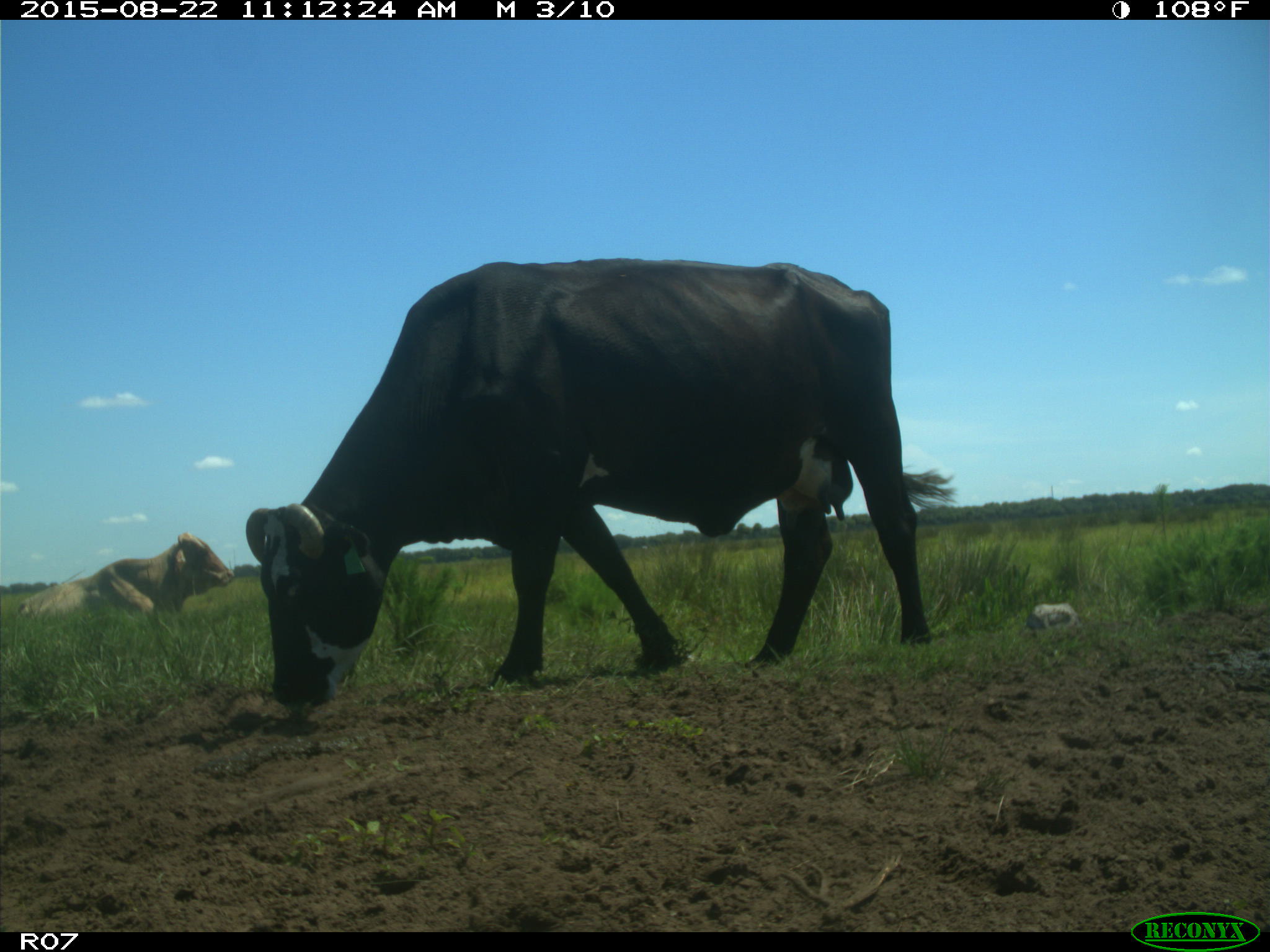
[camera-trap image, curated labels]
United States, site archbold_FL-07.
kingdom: Animalia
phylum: Chordata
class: Mammalia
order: Artiodactyla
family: Bovidae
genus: Bos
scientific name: Bos taurus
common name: domestic cow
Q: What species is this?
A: Bos taurus (domestic cow).